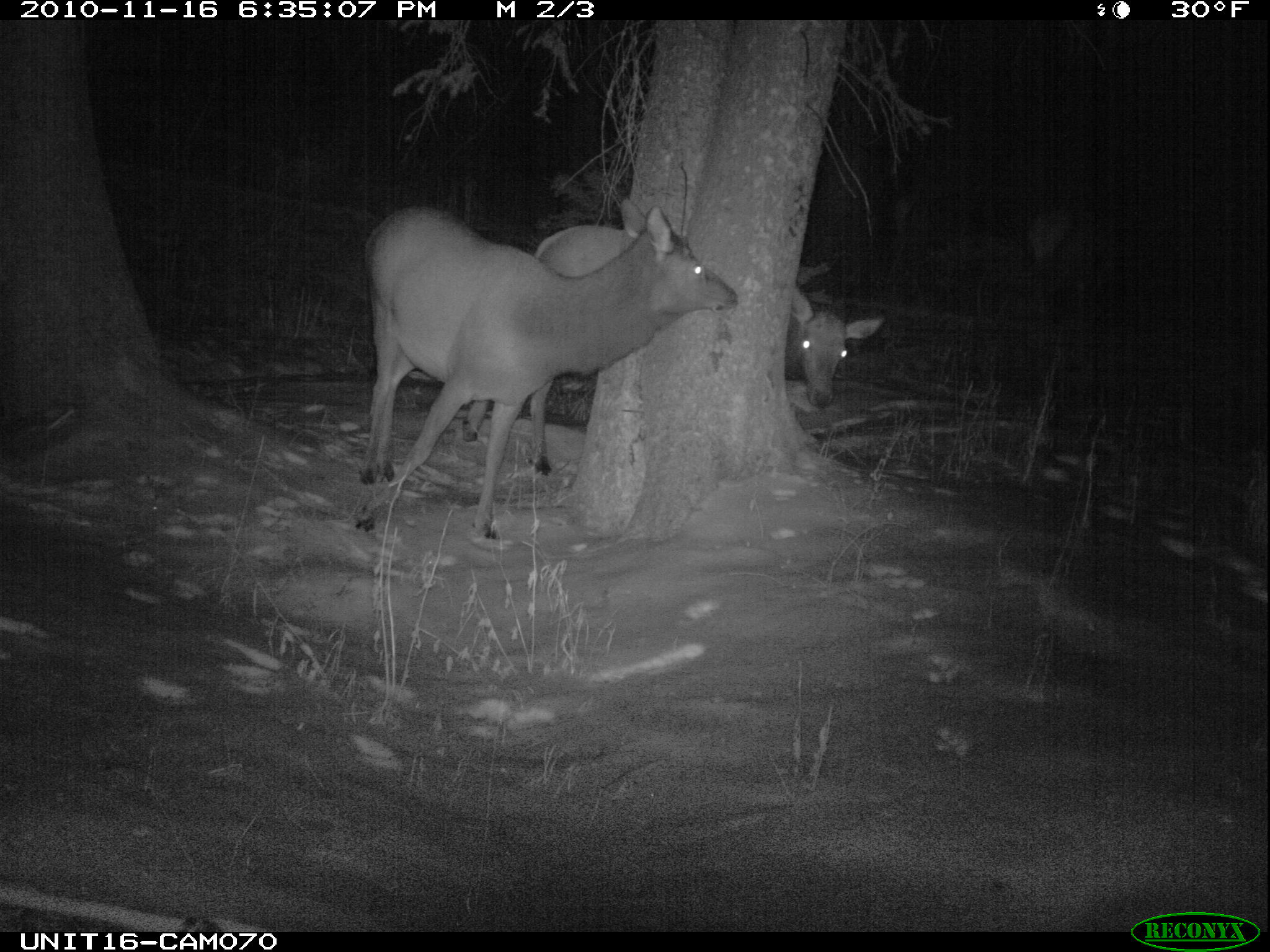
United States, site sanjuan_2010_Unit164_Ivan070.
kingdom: Animalia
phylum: Chordata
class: Mammalia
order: Artiodactyla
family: Cervidae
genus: Cervus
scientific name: Cervus elaphus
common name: red deer